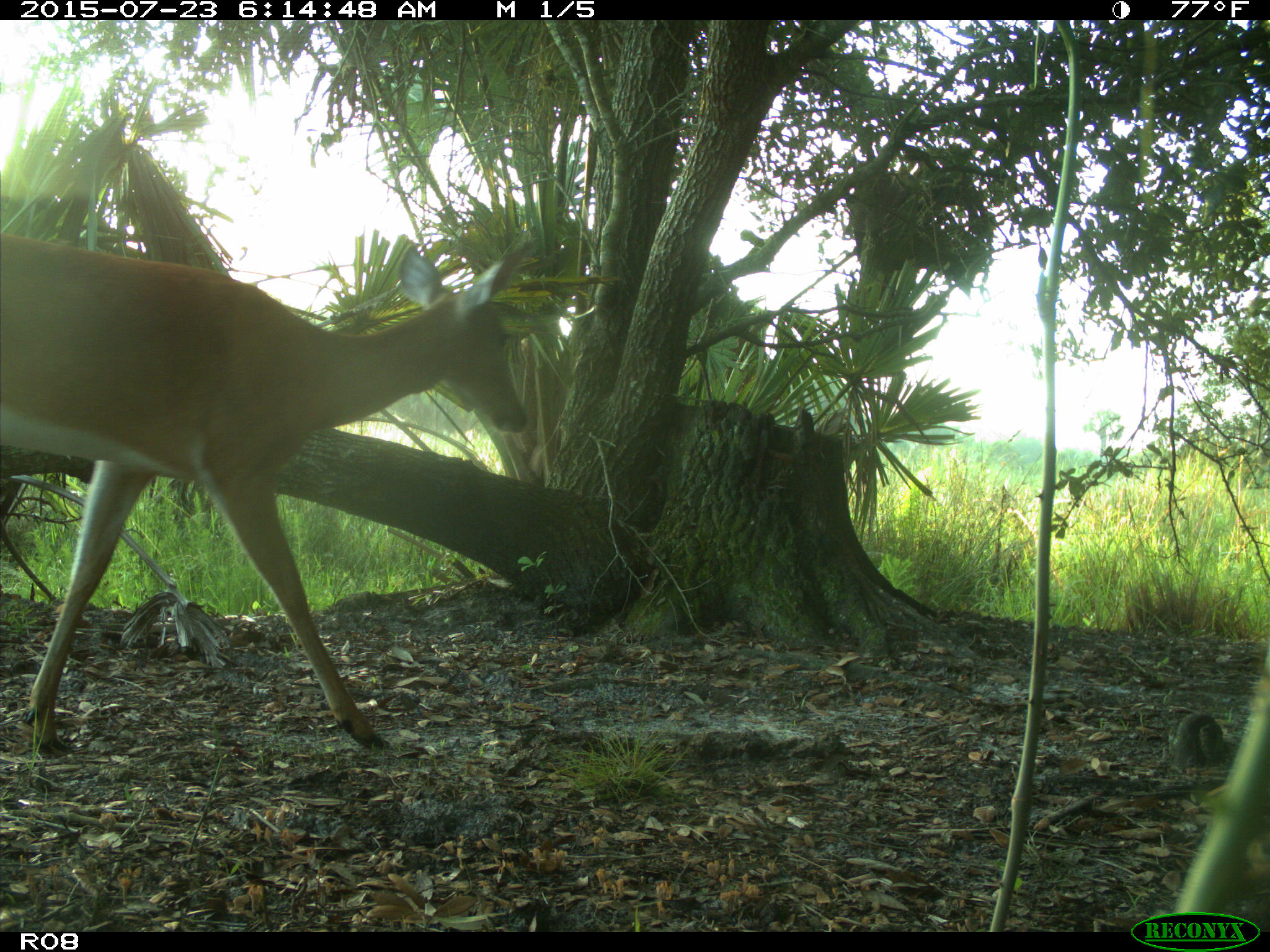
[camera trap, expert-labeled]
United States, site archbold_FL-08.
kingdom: Animalia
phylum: Chordata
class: Mammalia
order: Artiodactyla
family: Cervidae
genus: Odocoileus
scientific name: Odocoileus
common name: deer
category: unidentified deer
Unidentified deer (deer) (Odocoileus).